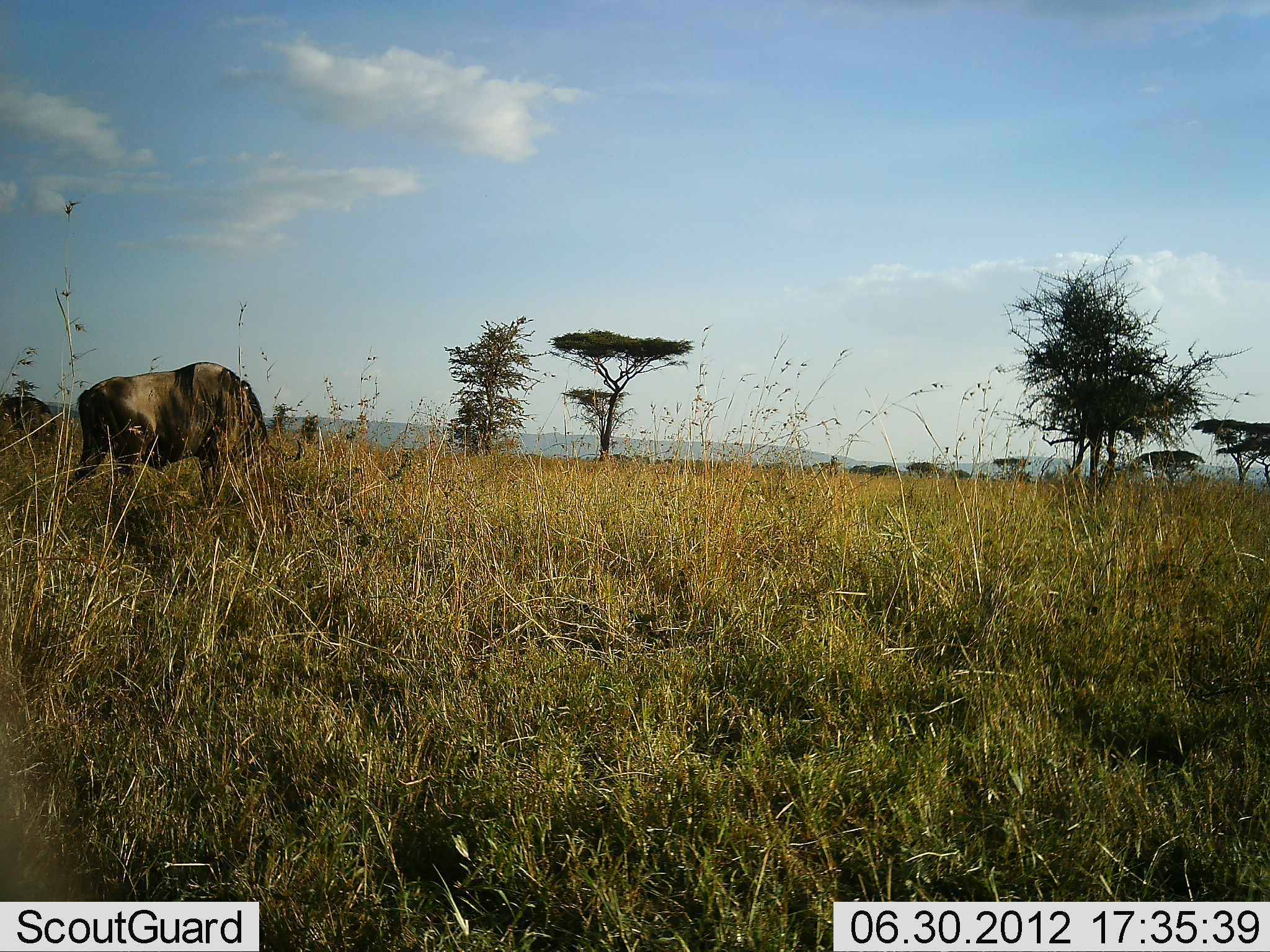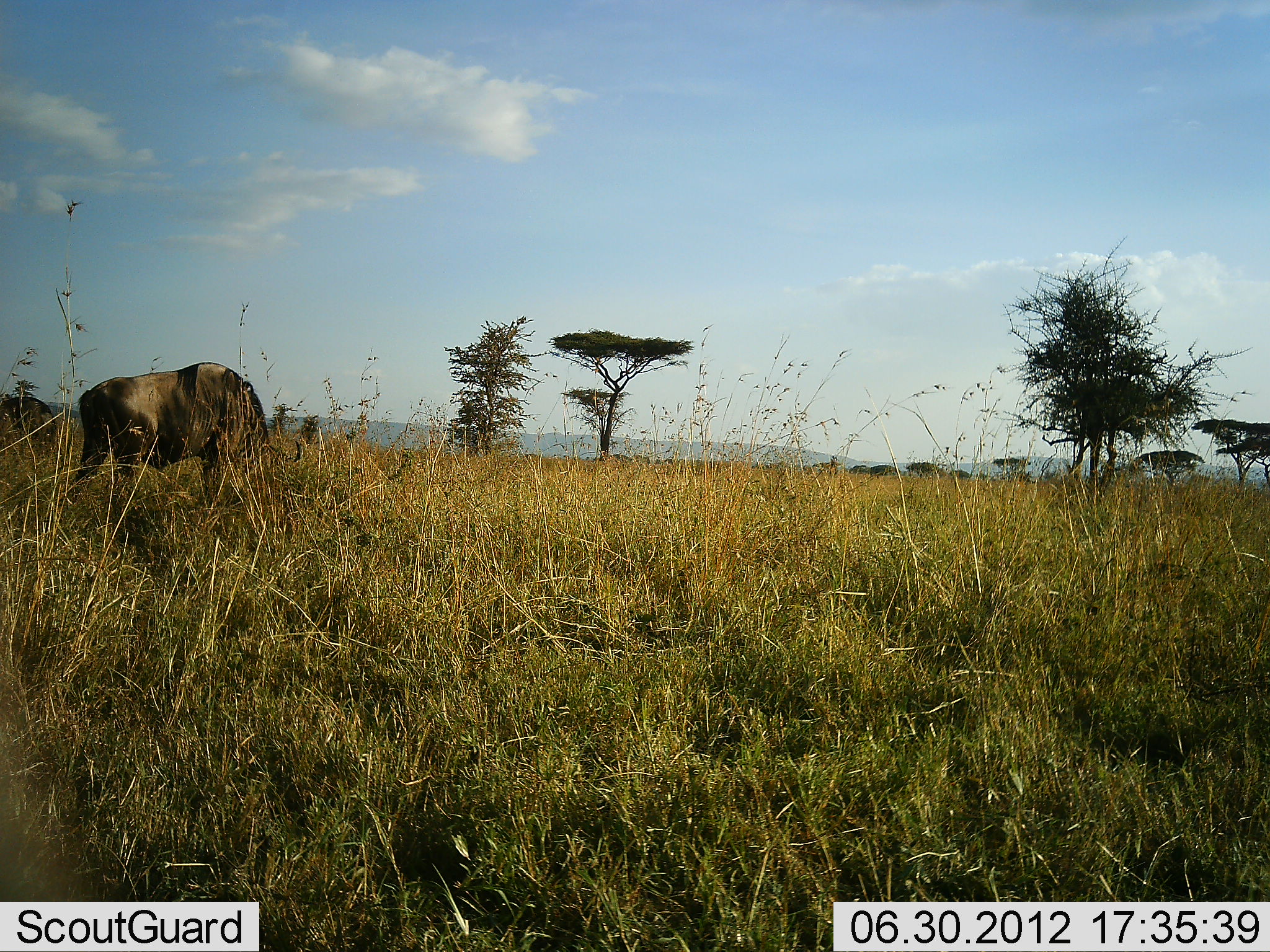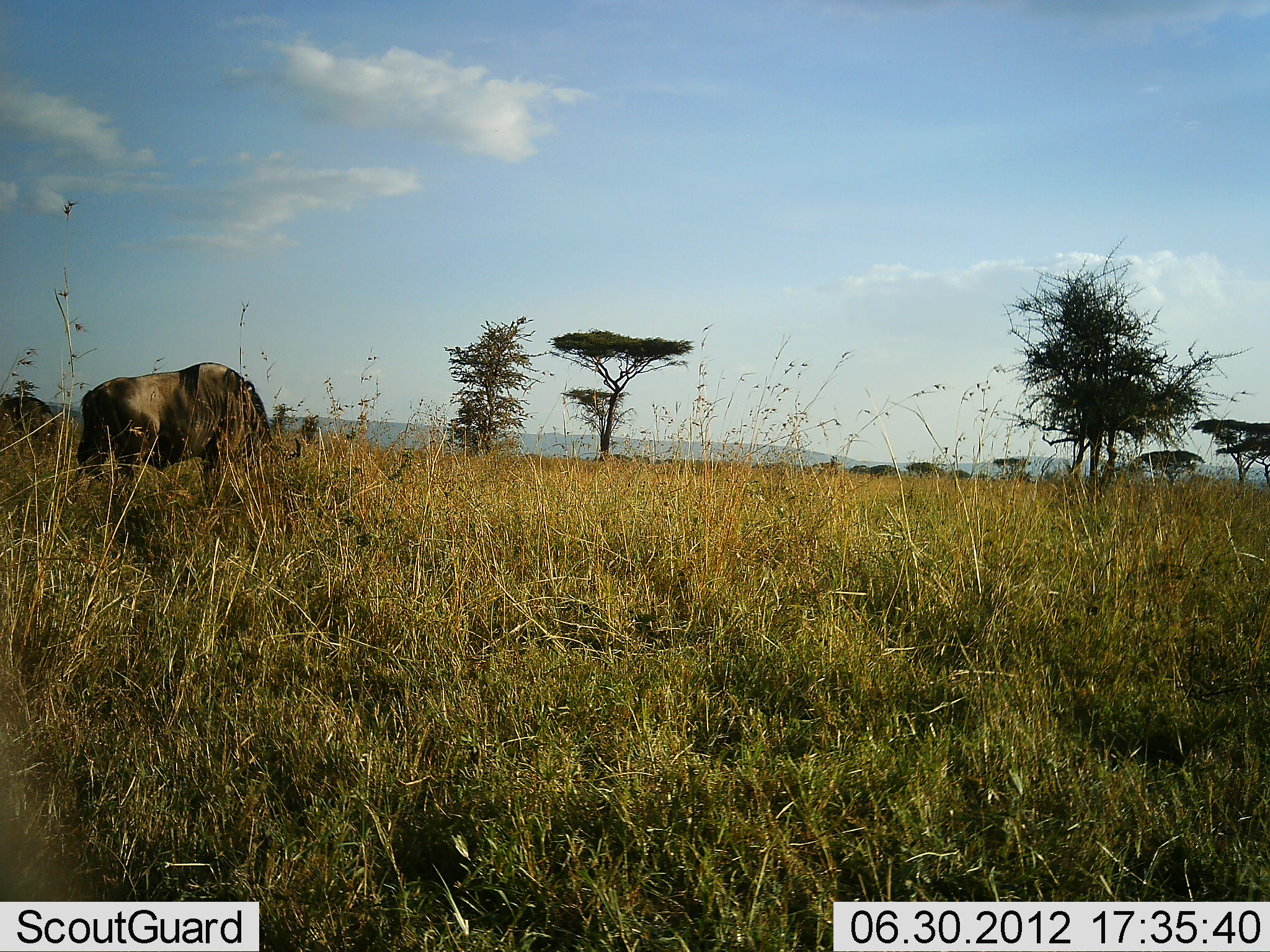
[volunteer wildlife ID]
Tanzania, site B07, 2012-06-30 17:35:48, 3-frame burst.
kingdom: Animalia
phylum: Chordata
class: Mammalia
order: Artiodactyla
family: Bovidae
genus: Connochaetes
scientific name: Connochaetes taurinus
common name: blue wildebeest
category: wildebeest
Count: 2.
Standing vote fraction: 10%.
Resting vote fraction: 0%.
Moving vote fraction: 0%.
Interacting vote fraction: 0%.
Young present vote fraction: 0%.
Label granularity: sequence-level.